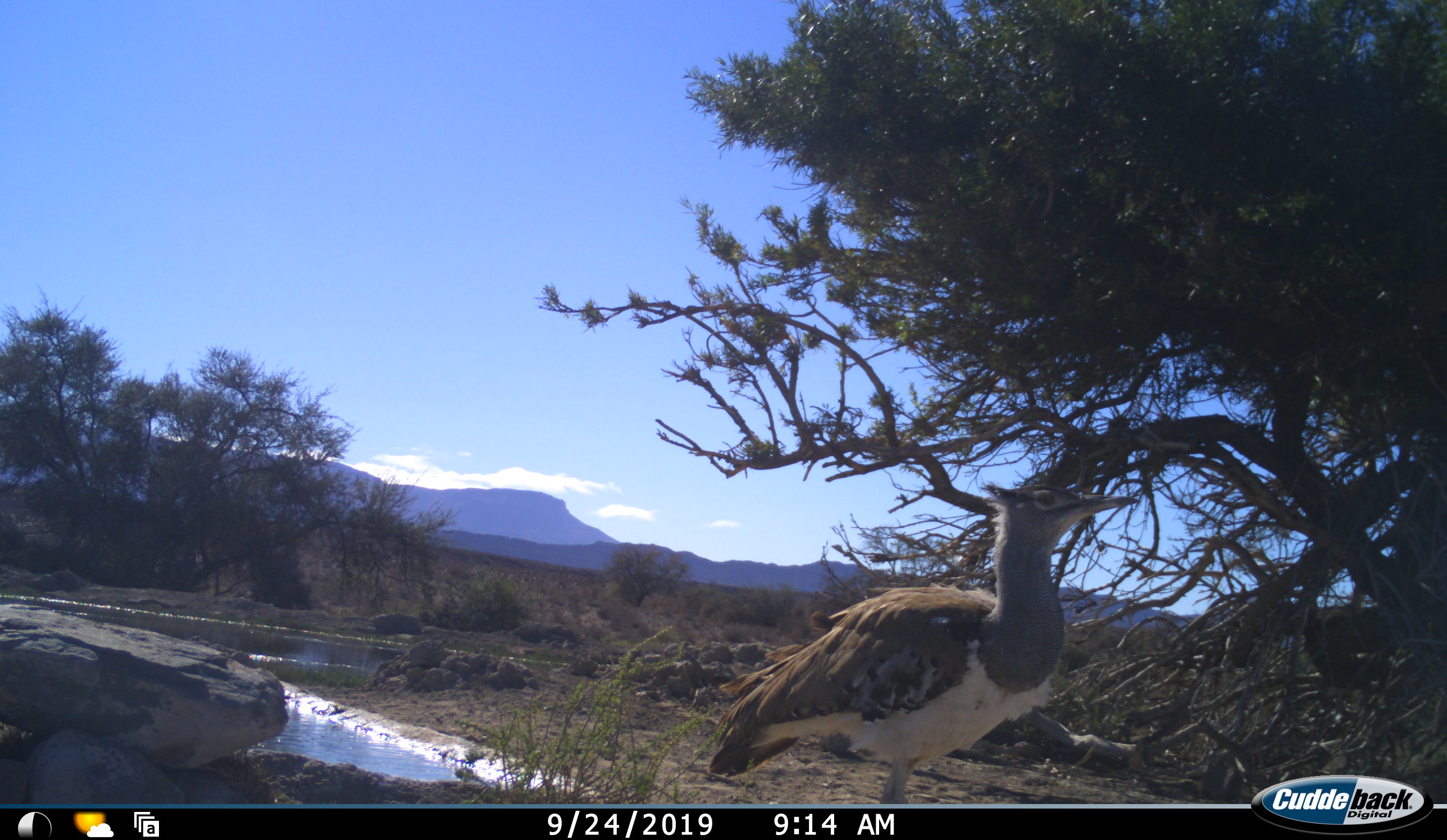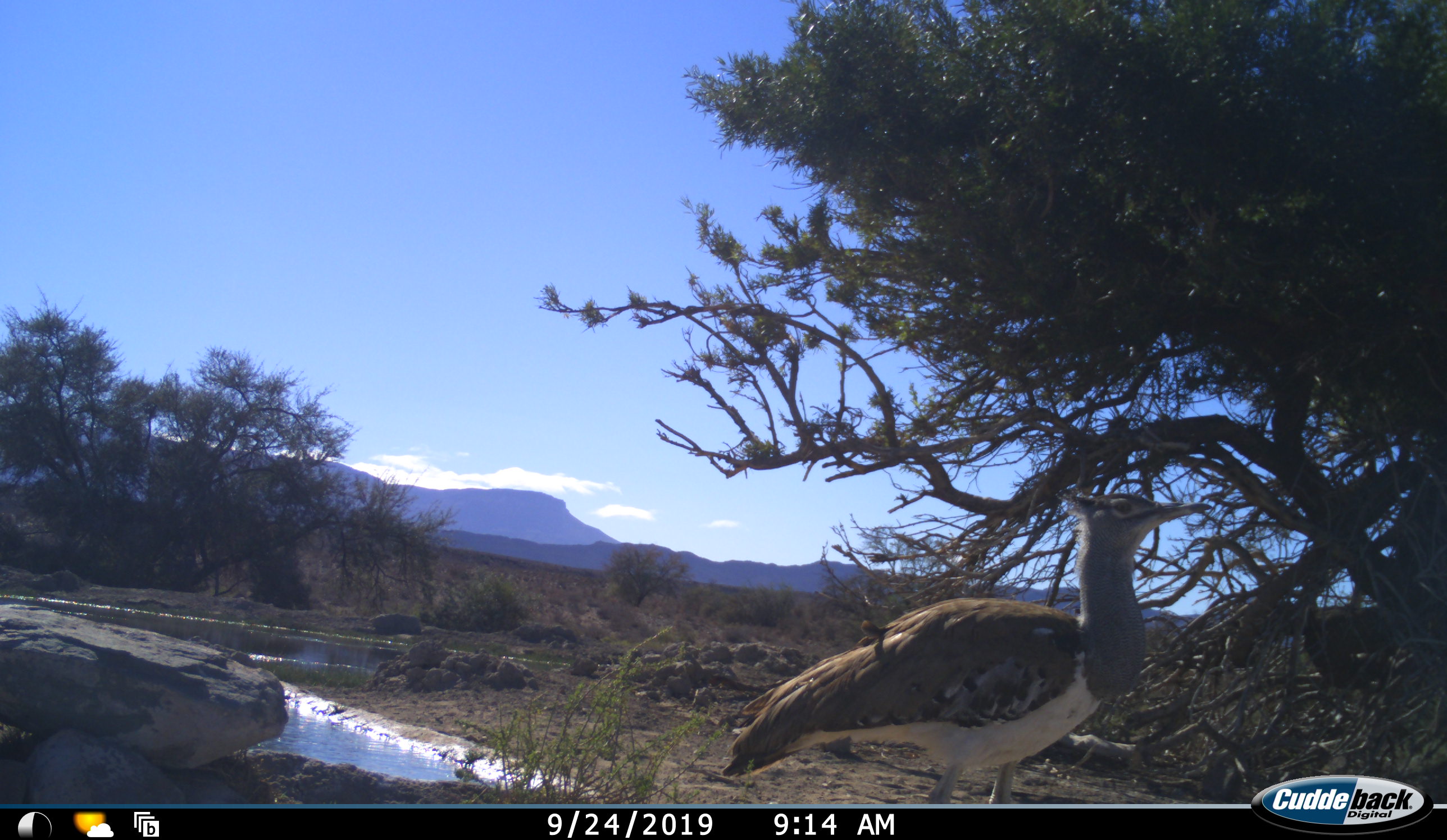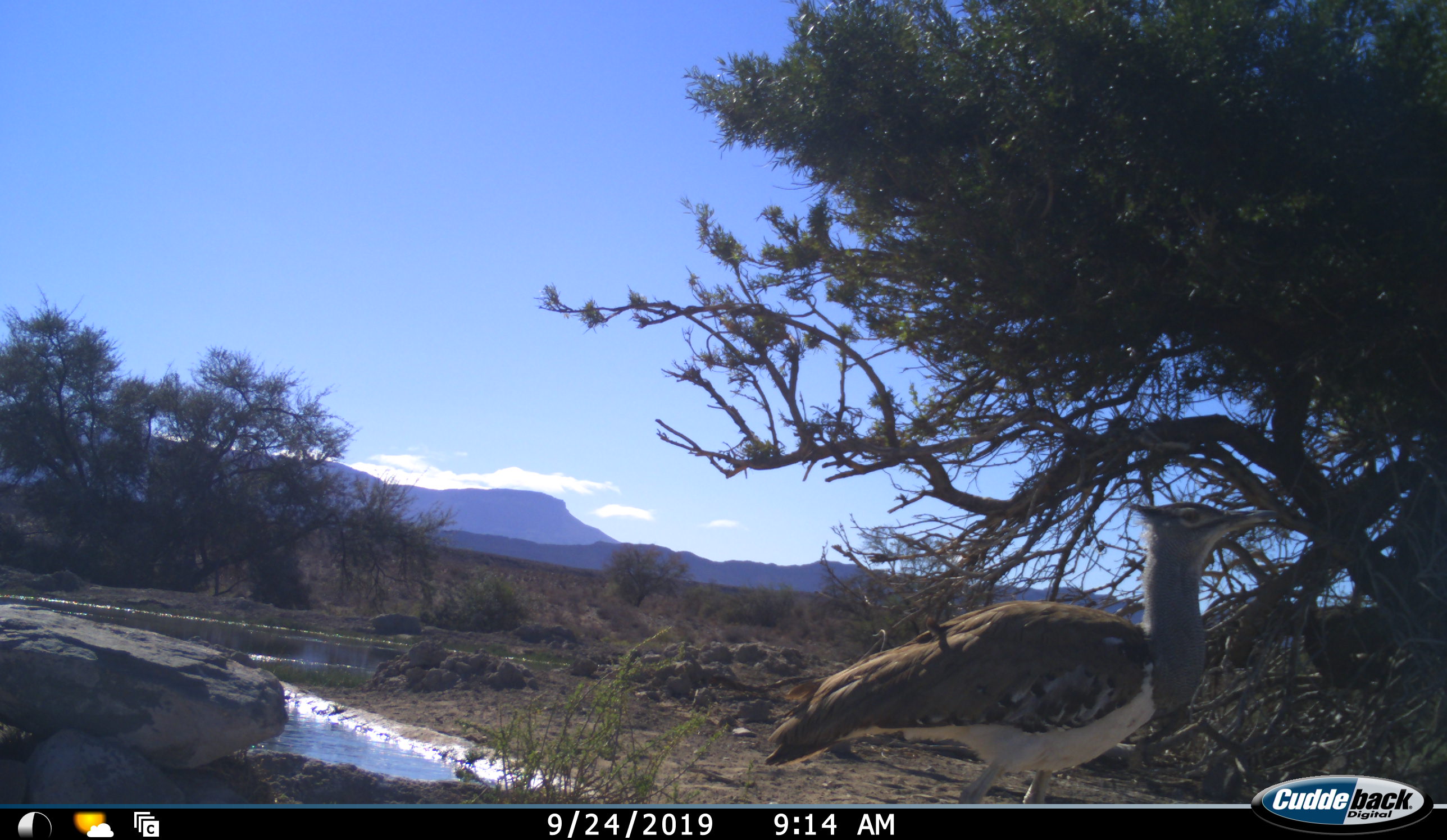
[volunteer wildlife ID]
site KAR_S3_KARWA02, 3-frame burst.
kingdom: Animalia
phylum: Chordata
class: Aves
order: Otidiformes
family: Otididae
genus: Ardeotis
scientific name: Ardeotis kori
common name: kori bustard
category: bustardkori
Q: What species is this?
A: Bustardkori (kori bustard) (Ardeotis kori).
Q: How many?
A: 1.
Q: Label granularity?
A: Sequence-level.